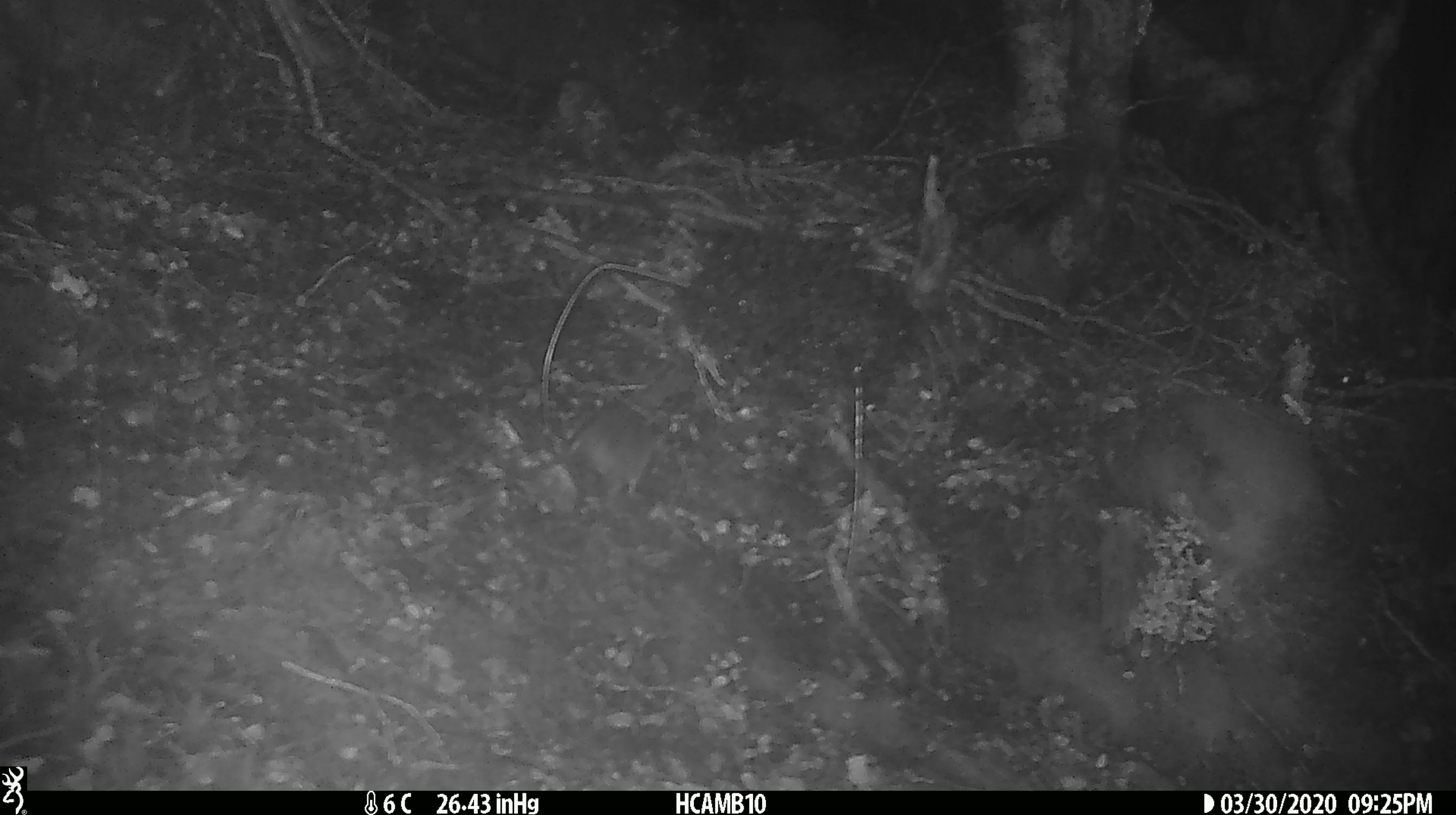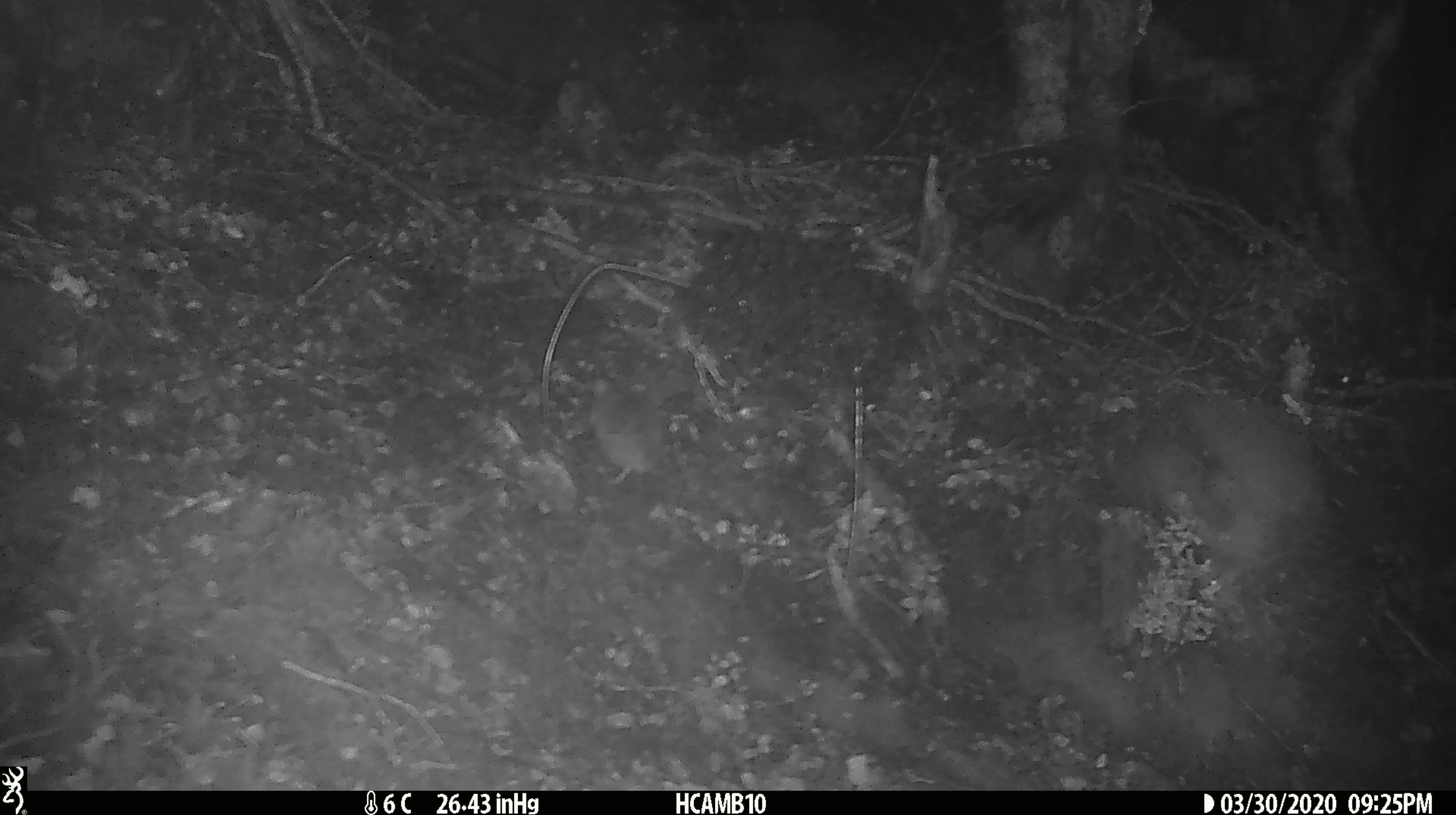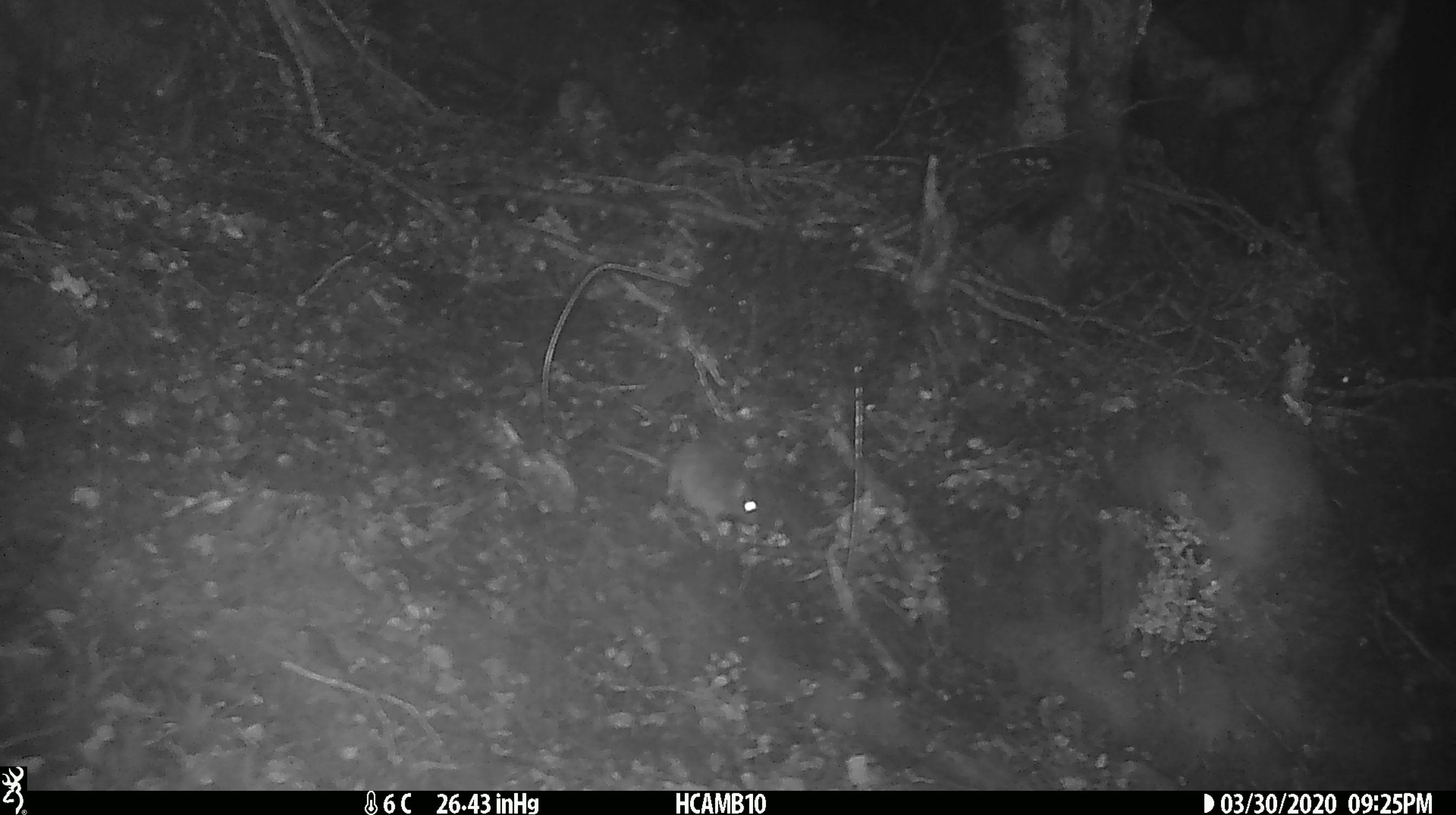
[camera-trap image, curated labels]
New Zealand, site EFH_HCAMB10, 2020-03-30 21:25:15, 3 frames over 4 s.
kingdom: Animalia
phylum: Chordata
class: Mammalia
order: Rodentia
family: Muridae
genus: Mus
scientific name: Mus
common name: mouse